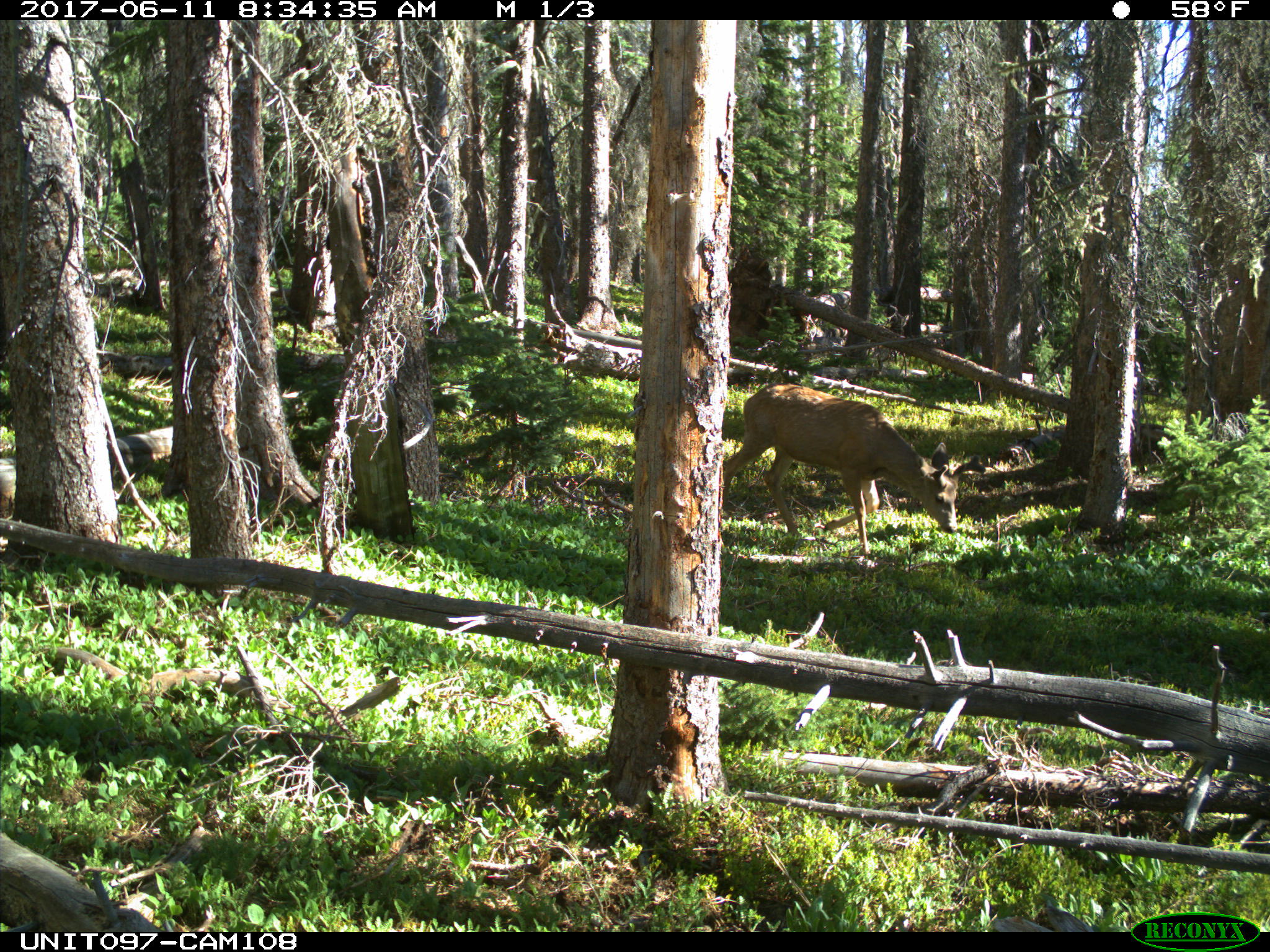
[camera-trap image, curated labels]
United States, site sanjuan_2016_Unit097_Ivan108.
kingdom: Animalia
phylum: Chordata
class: Mammalia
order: Artiodactyla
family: Cervidae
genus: Odocoileus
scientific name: Odocoileus hemionus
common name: mule deer